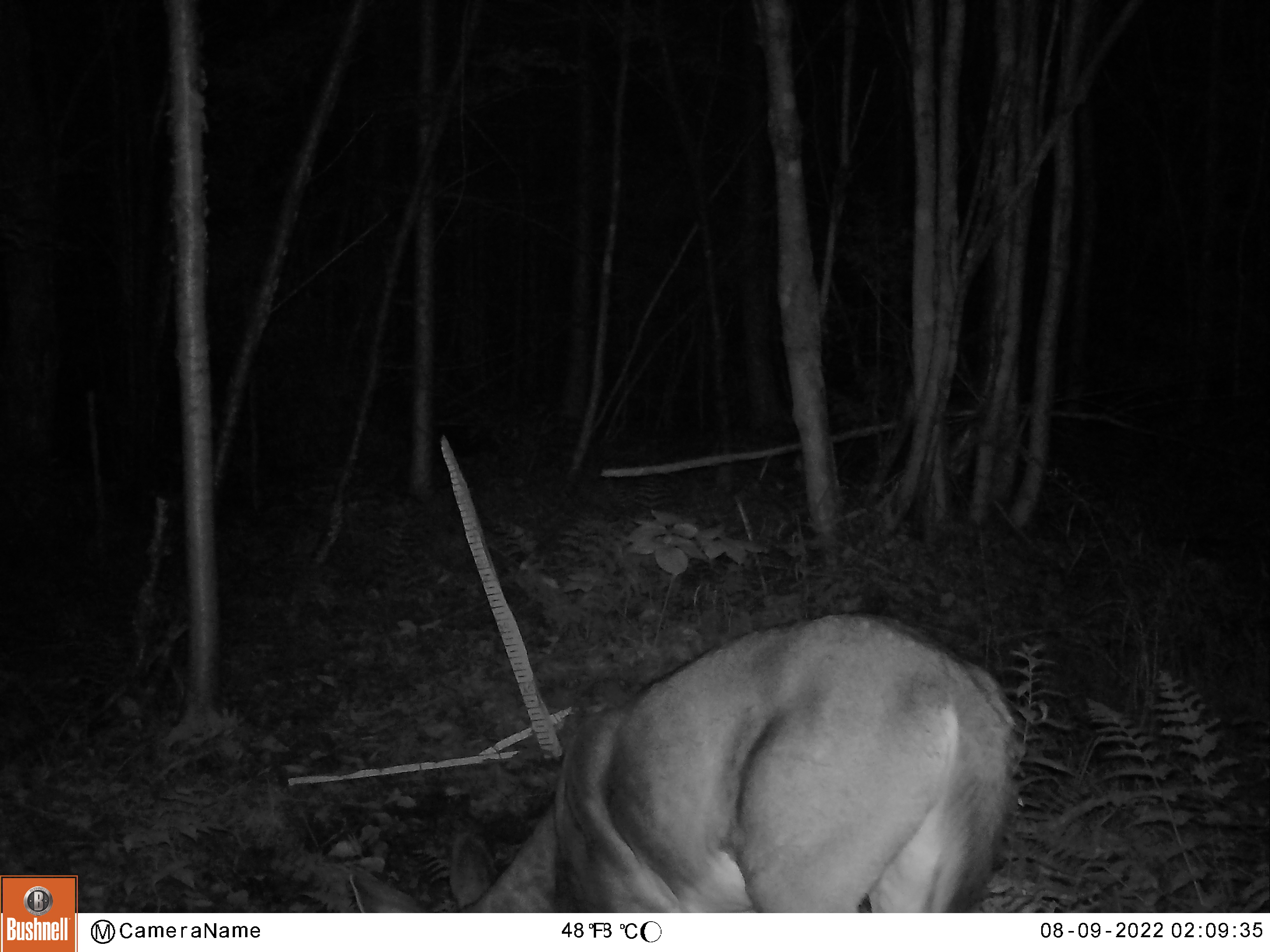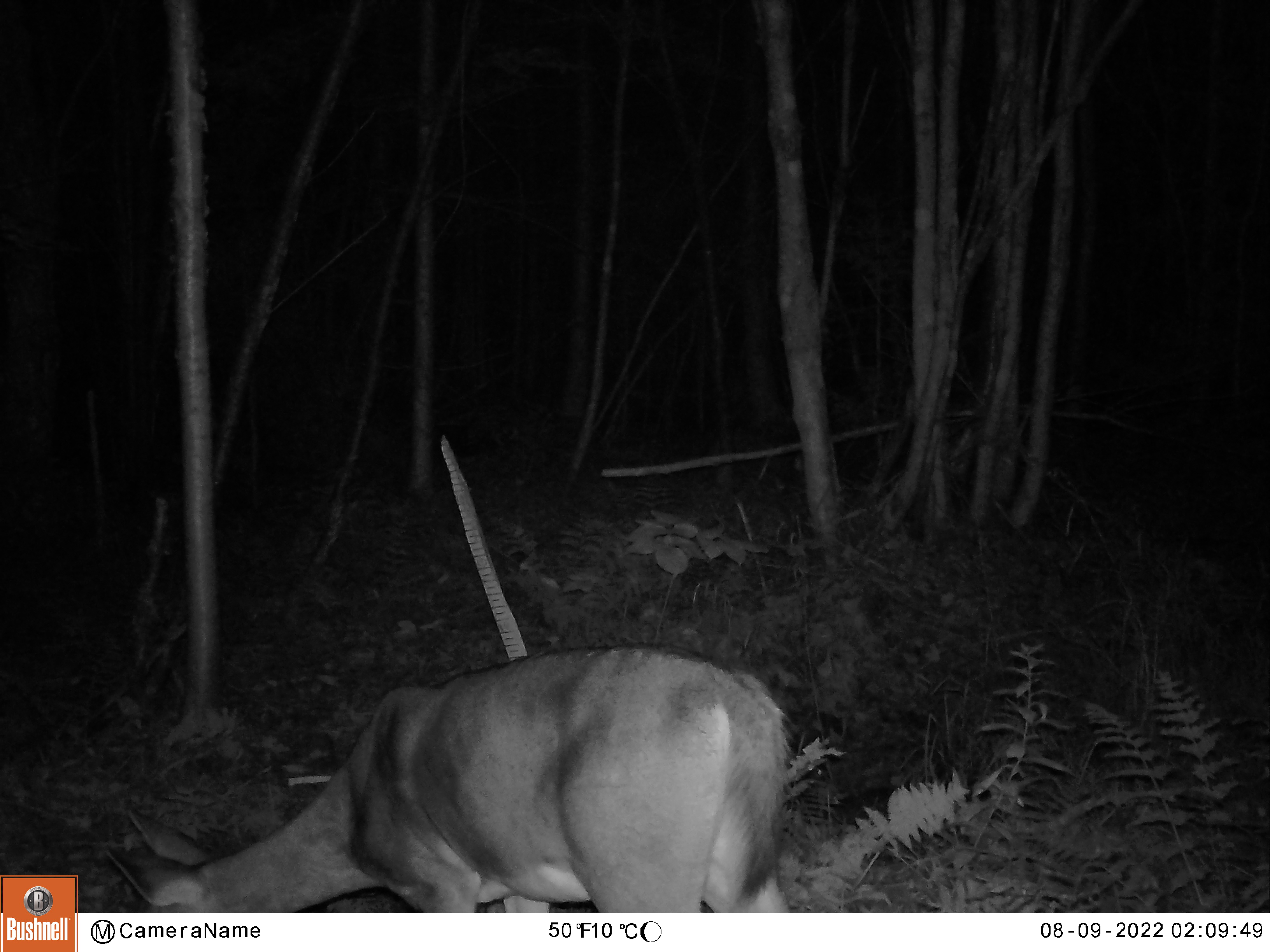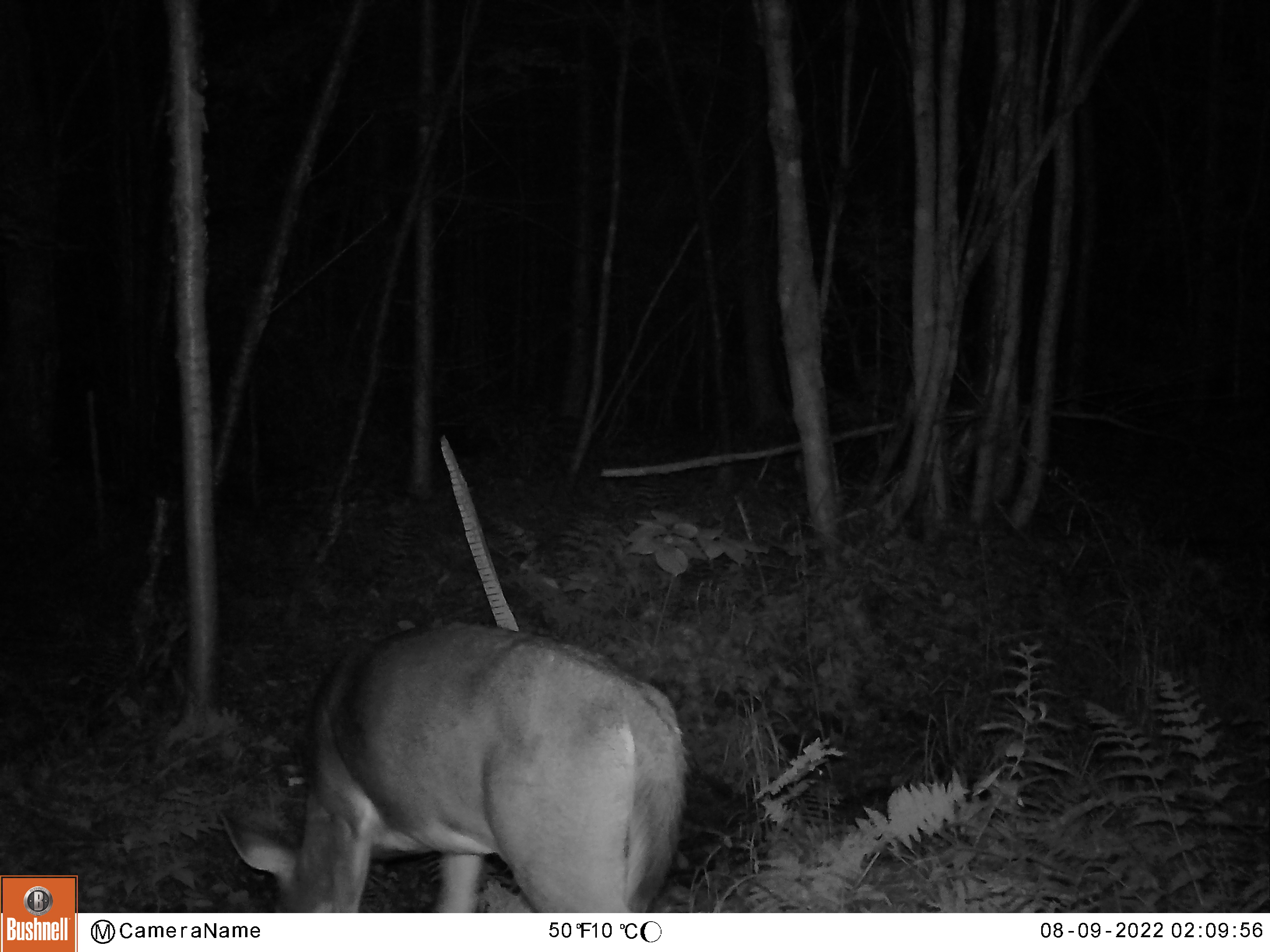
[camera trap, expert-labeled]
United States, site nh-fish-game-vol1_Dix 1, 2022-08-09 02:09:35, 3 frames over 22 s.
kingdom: Animalia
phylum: Chordata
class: Mammalia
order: Artiodactyla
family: Cervidae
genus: Odocoileus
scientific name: Odocoileus virginianus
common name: white-tailed deer